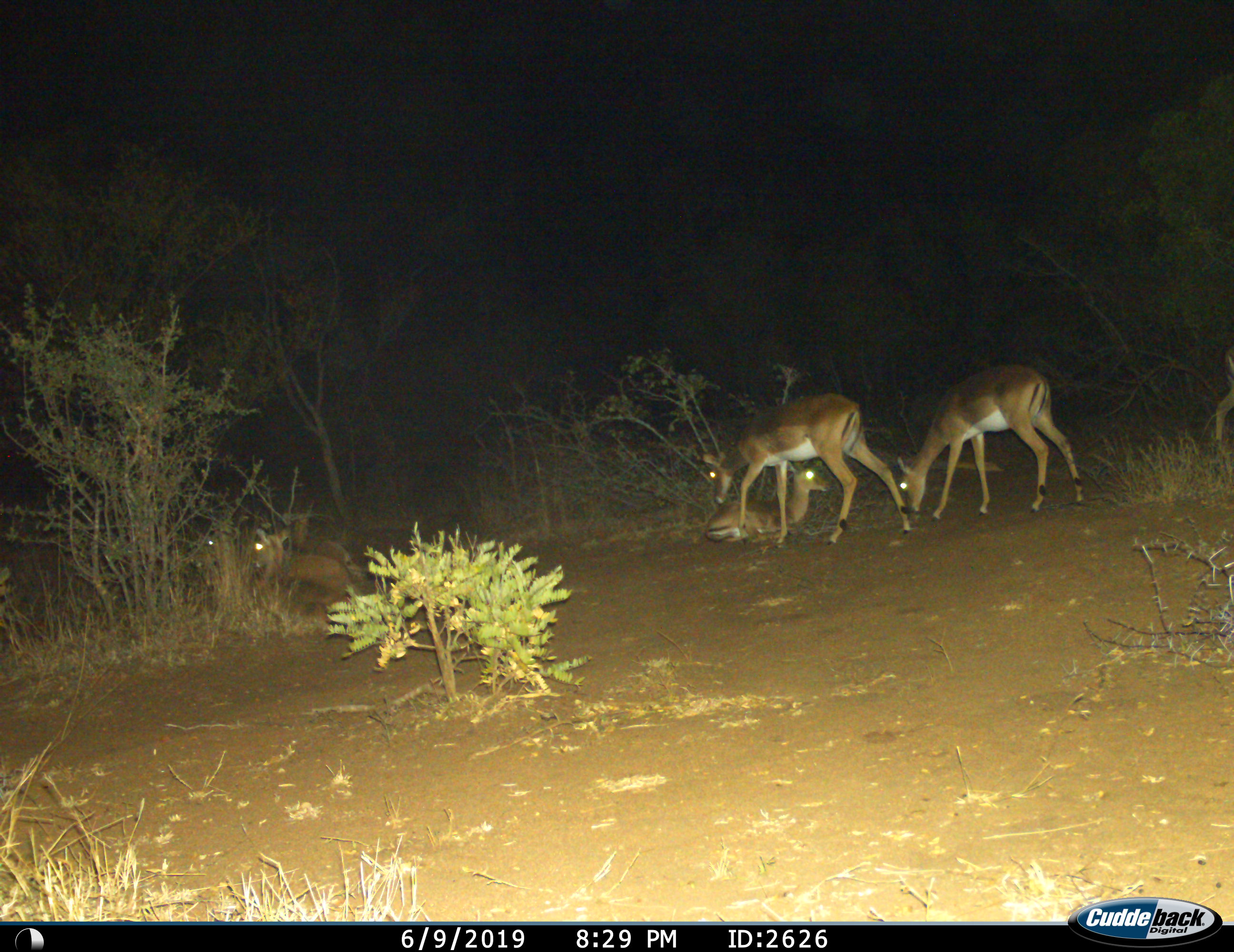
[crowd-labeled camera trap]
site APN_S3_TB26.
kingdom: Animalia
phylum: Chordata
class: Mammalia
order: Artiodactyla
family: Bovidae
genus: Aepyceros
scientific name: Aepyceros melampus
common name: impala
Impala (Aepyceros melampus), count 6. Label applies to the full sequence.